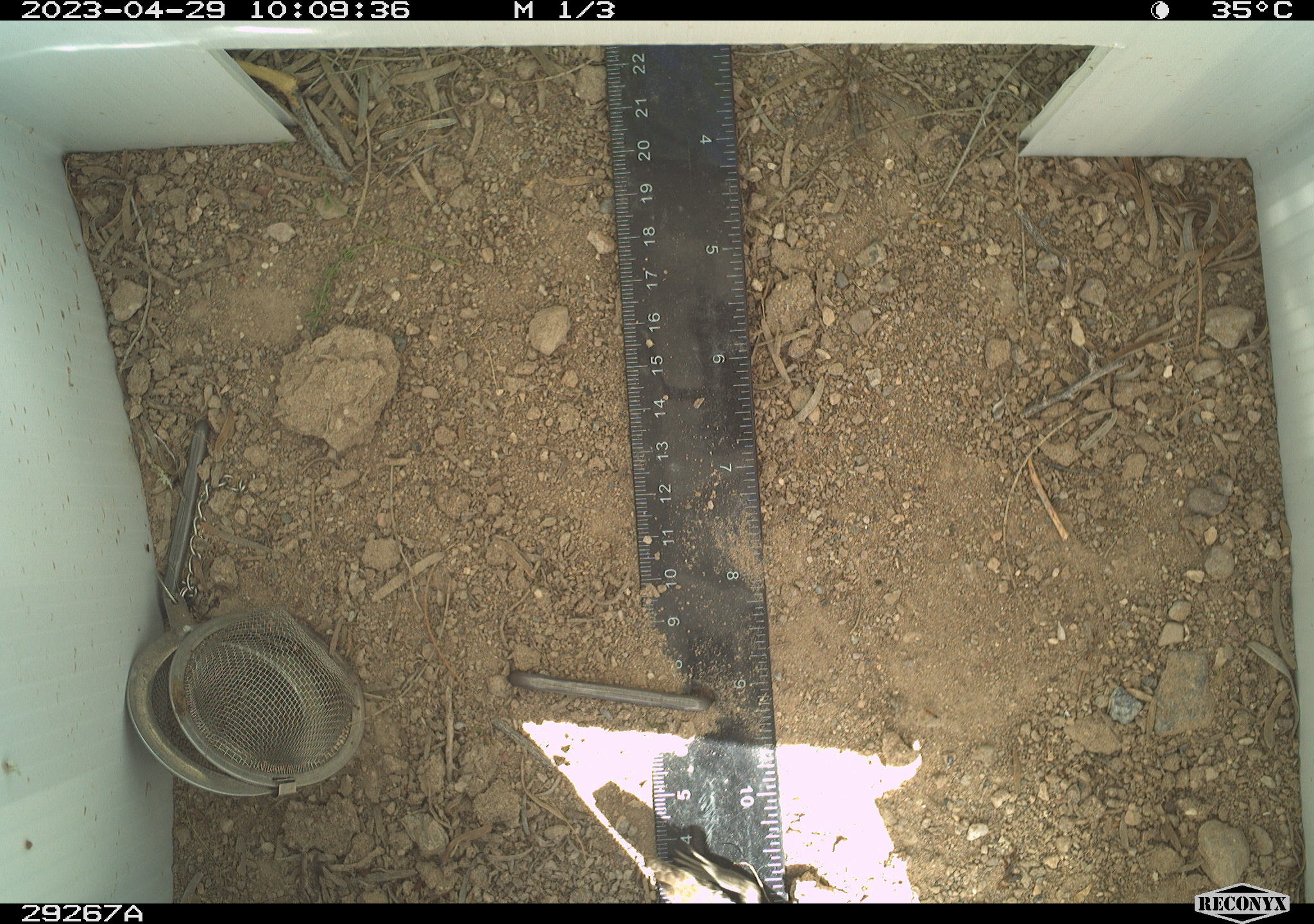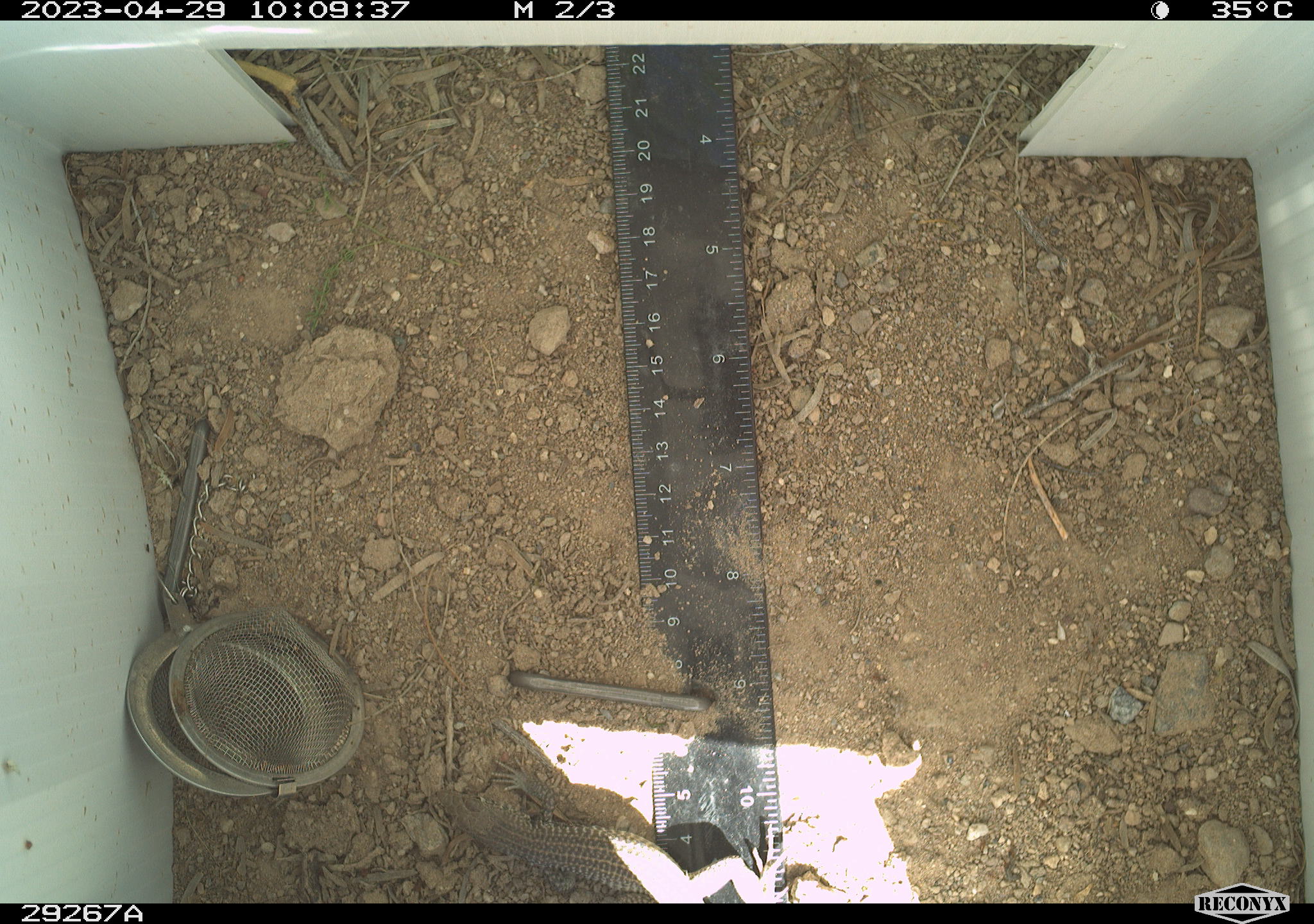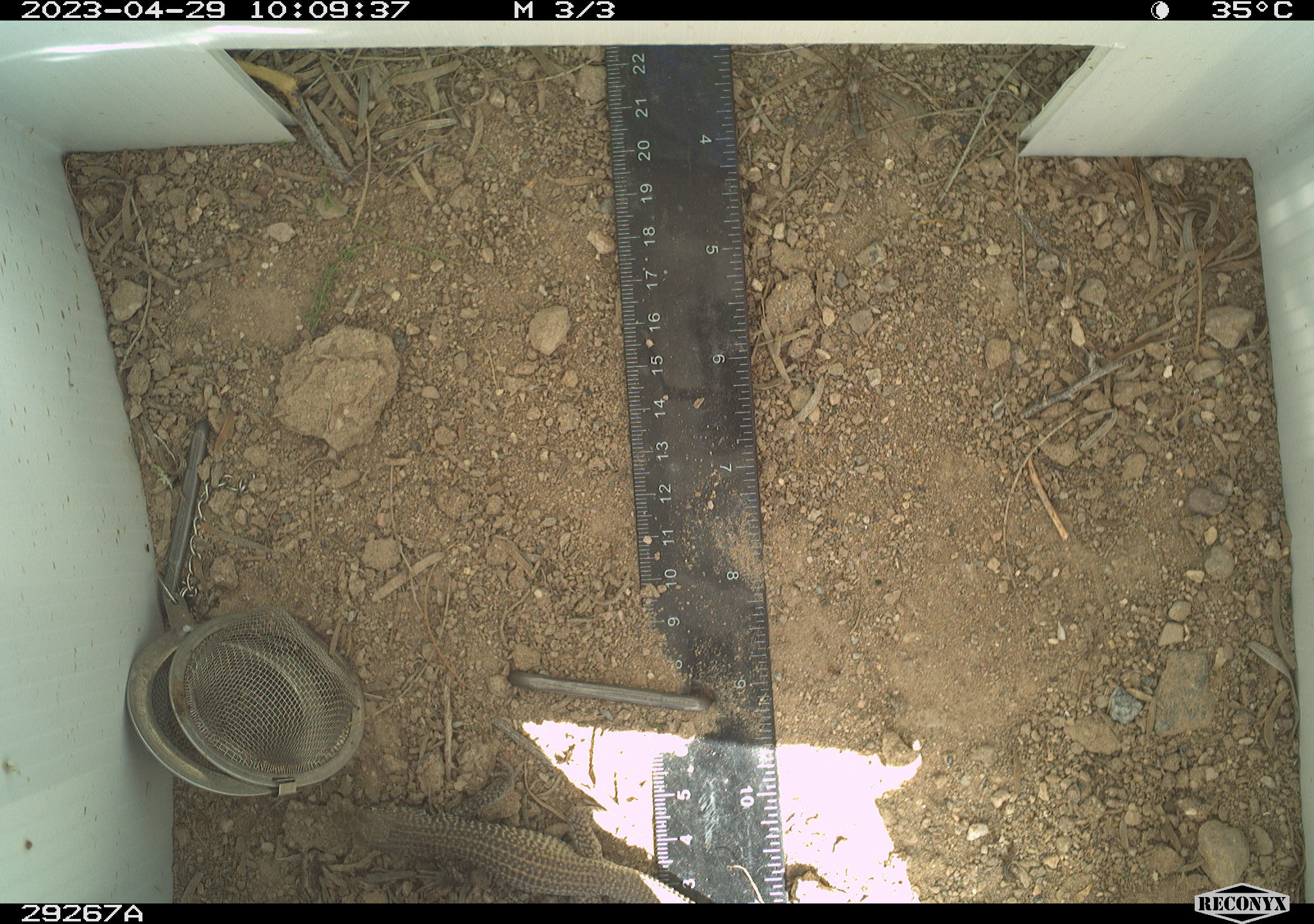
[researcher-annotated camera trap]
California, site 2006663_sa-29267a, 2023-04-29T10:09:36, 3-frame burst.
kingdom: Animalia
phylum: Chordata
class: Reptilia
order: Squamata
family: Teiidae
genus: Aspidoscelis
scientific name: Aspidoscelis tigris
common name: western whiptail